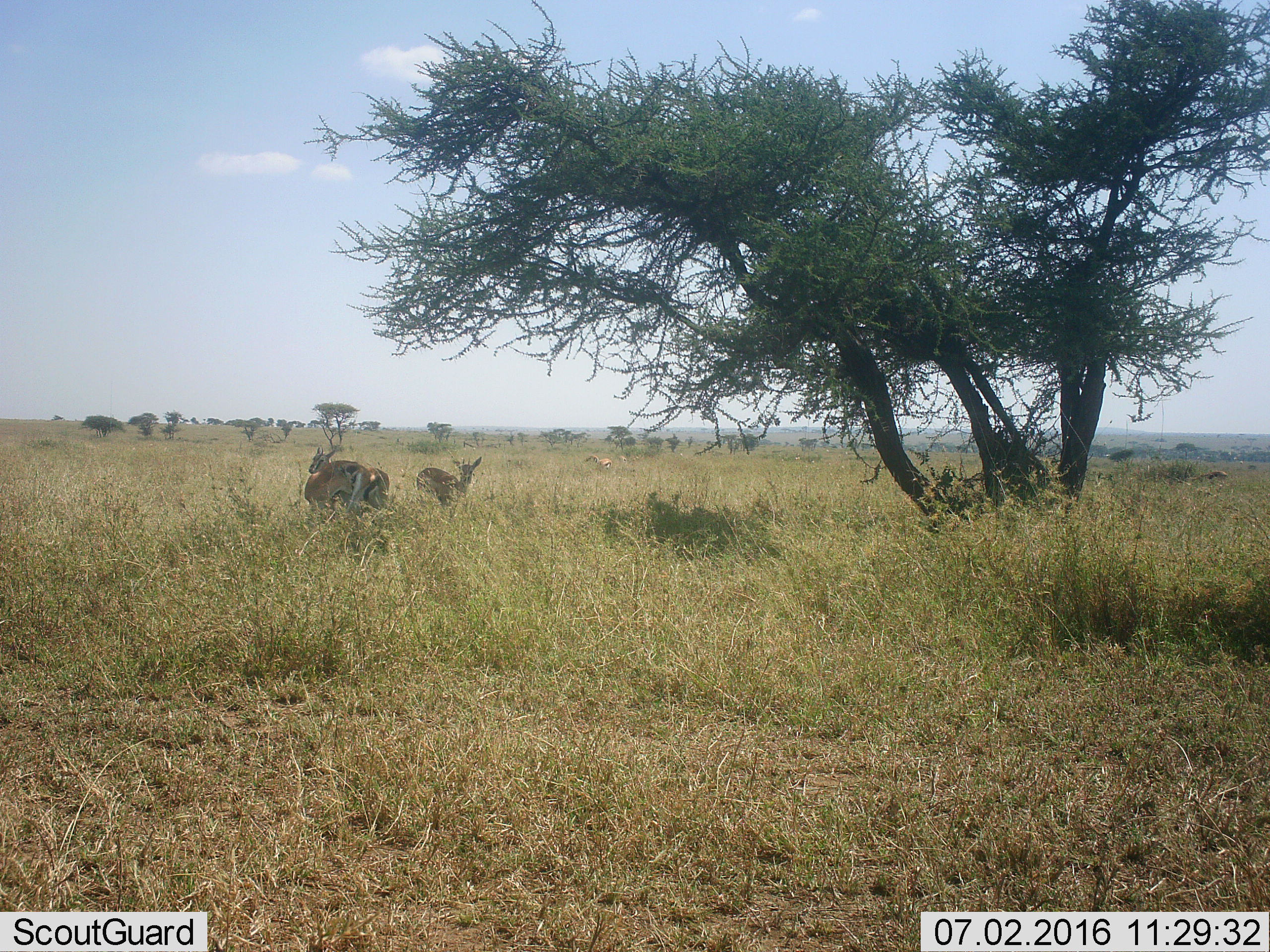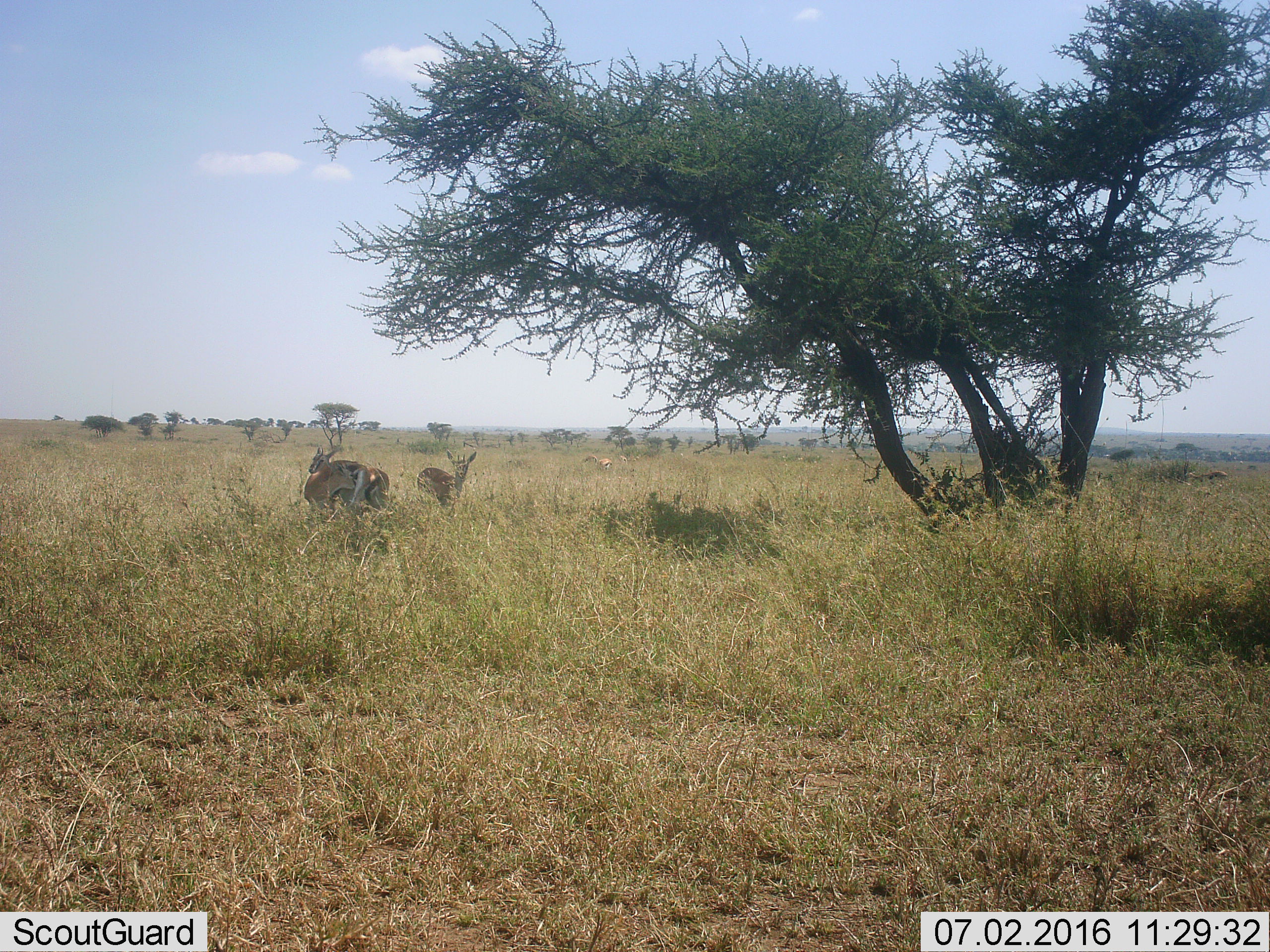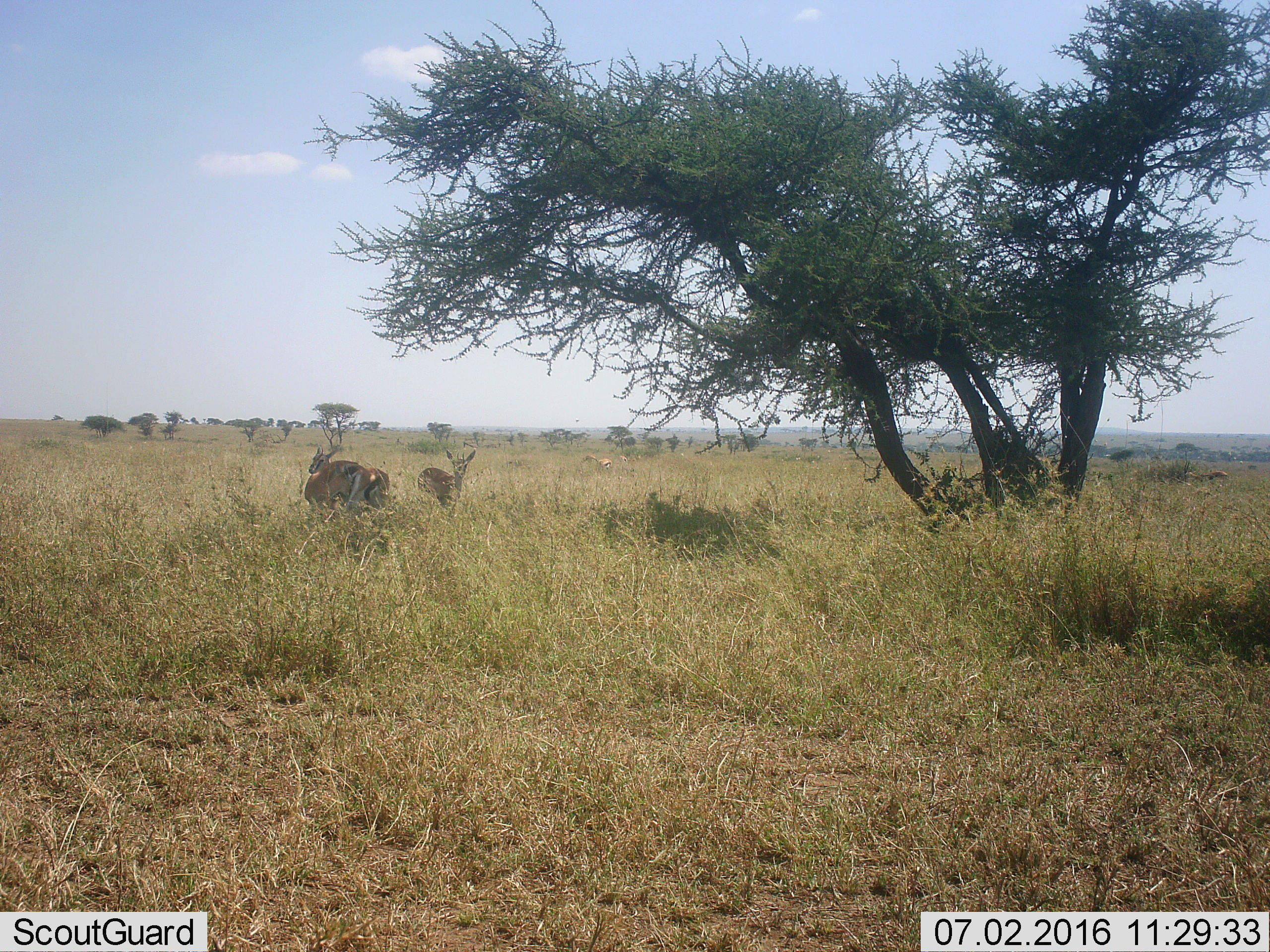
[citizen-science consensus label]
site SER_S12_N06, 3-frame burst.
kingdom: Animalia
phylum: Chordata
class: Mammalia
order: Artiodactyla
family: Bovidae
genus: Eudorcas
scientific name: Eudorcas thomsonii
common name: thomson's gazelle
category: gazellethomsons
Gazellethomsons (thomson's gazelle) (Eudorcas thomsonii), count 6. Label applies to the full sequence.